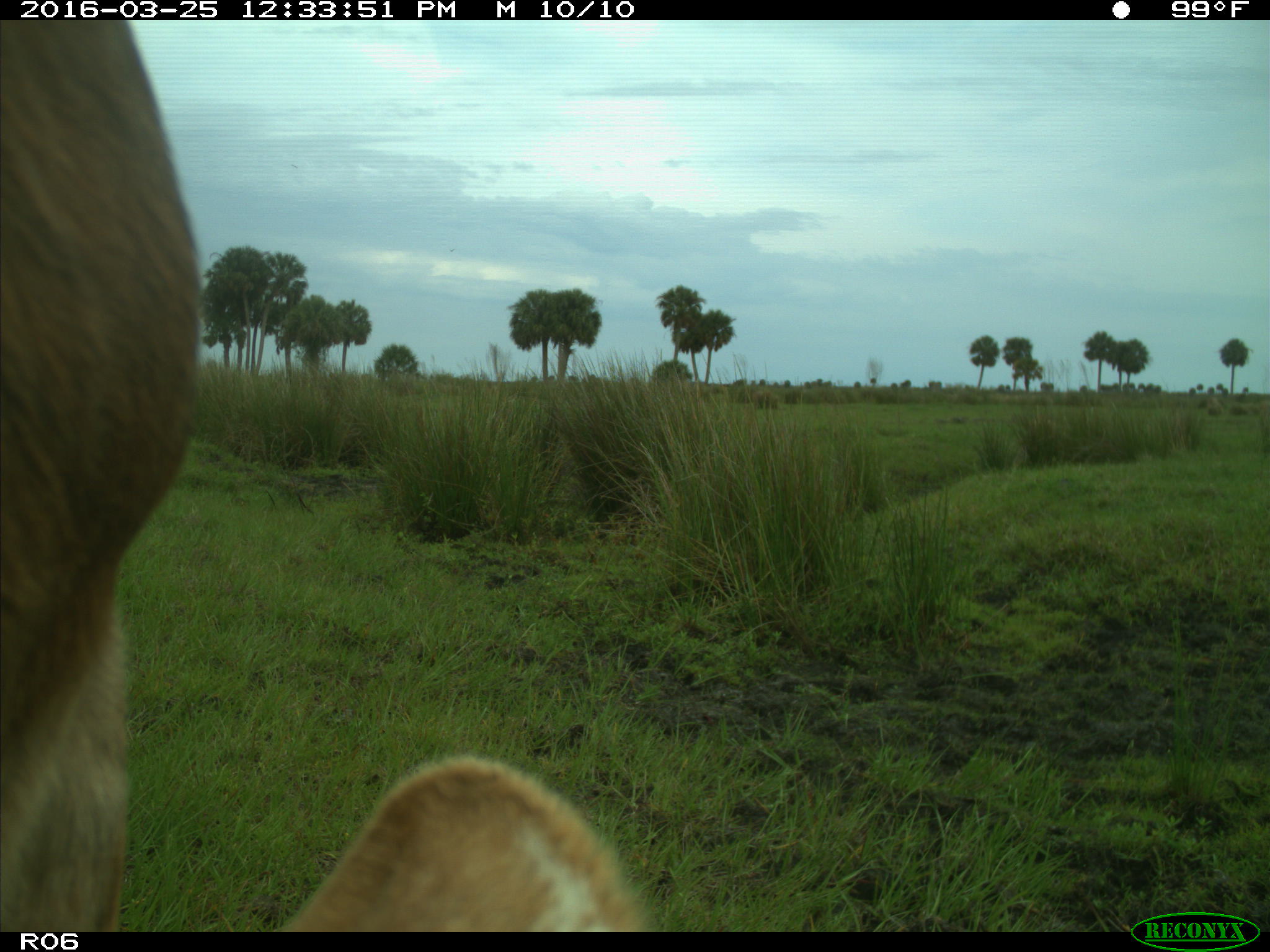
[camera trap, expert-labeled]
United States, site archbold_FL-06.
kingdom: Animalia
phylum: Chordata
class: Mammalia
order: Artiodactyla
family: Bovidae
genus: Bos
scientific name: Bos taurus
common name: domestic cow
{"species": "Bos taurus (domestic cow)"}